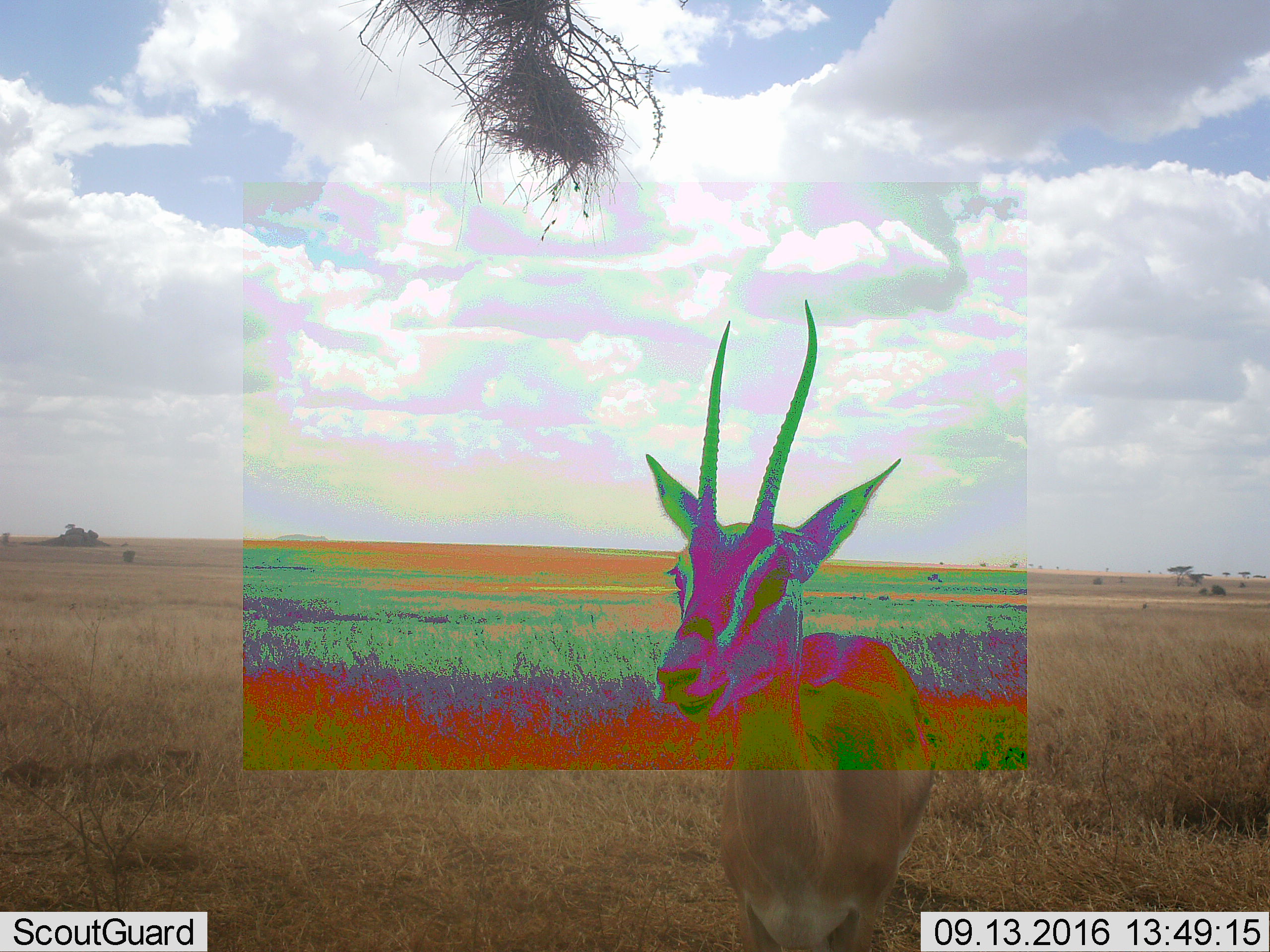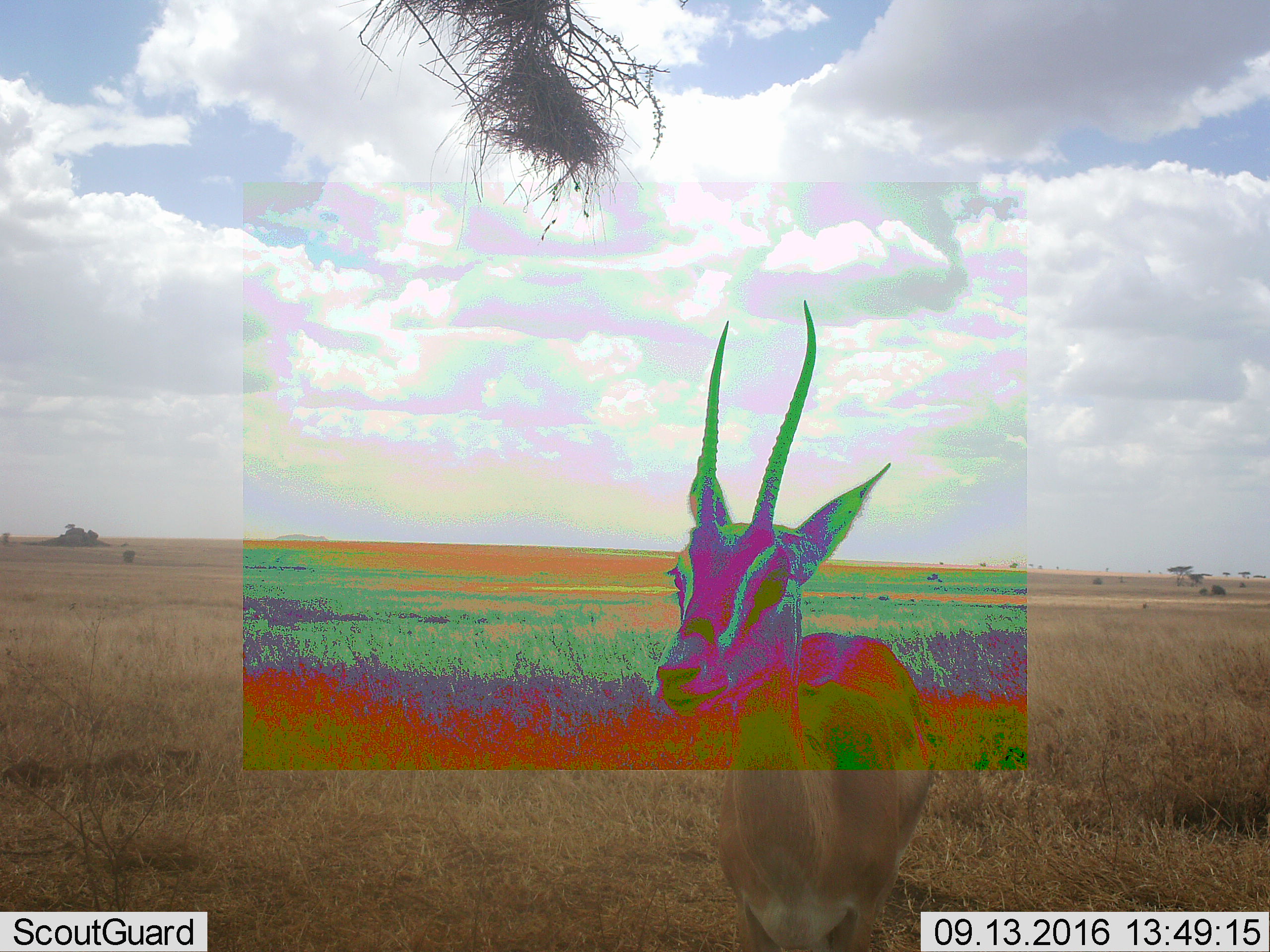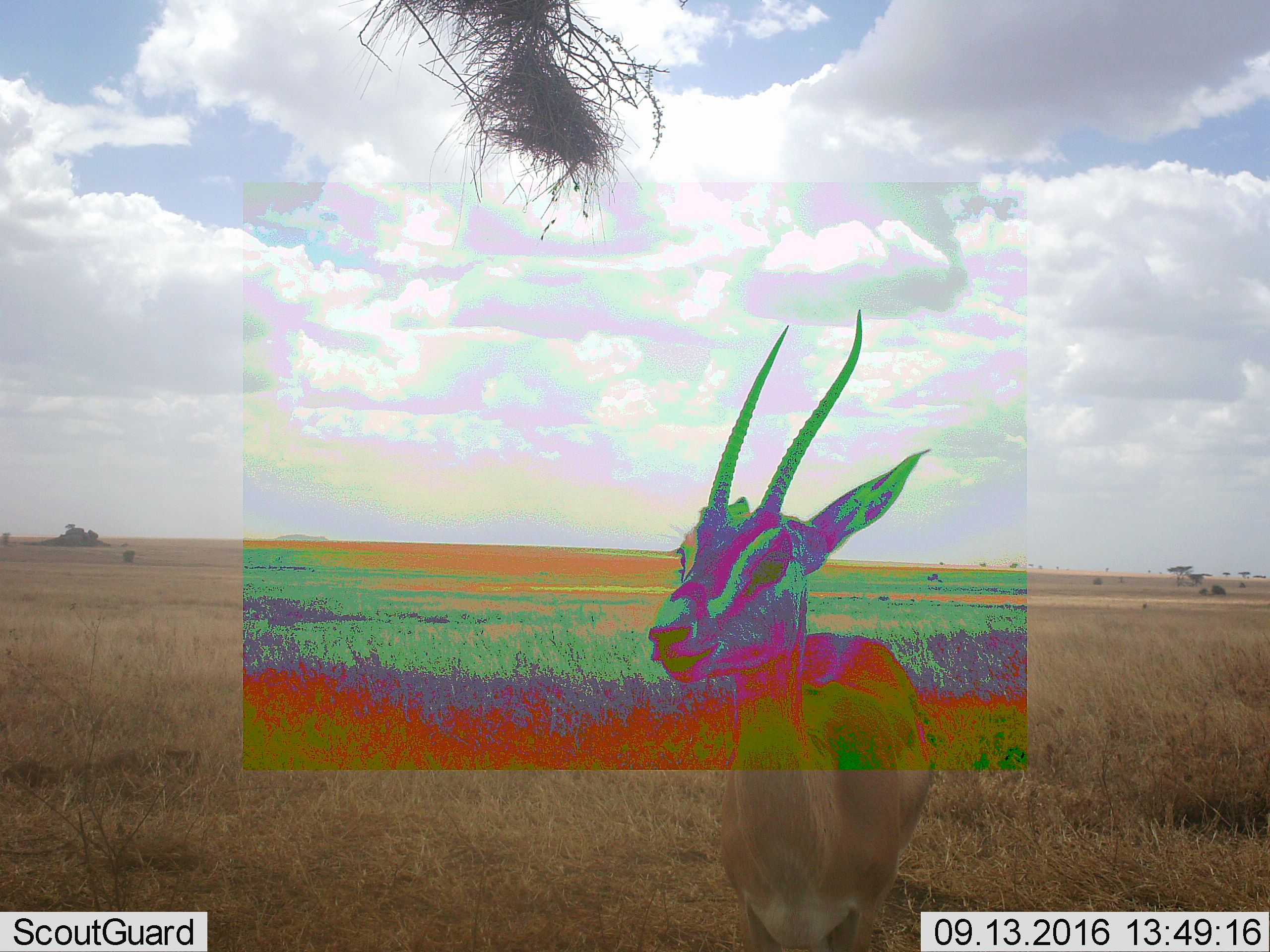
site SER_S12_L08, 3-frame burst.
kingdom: Animalia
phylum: Chordata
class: Mammalia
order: Artiodactyla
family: Bovidae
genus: Nanger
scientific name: Nanger granti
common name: grant's gazelle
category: gazellegrants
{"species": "gazellegrants (grant's gazelle) (Nanger granti)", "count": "1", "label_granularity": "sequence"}